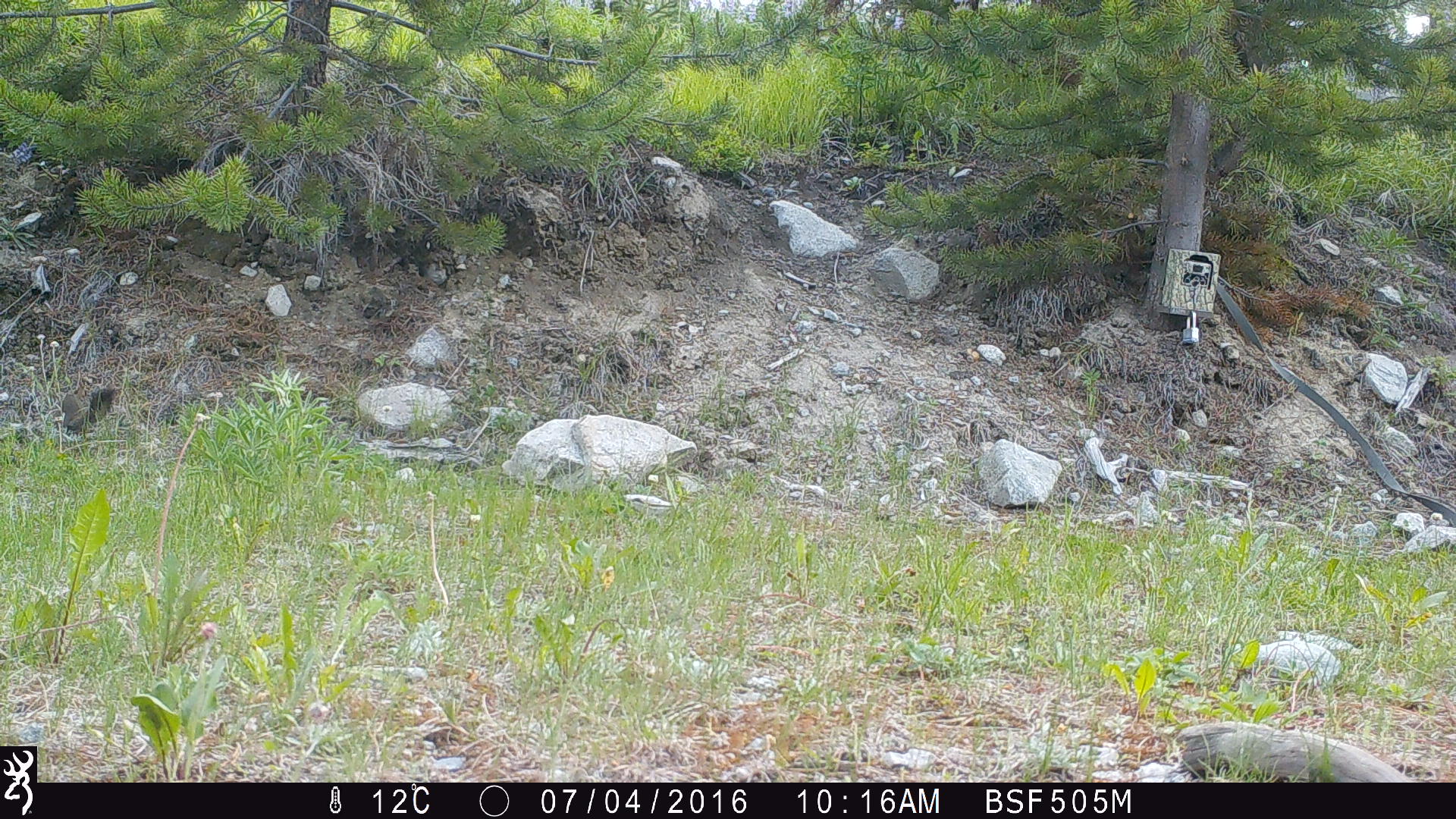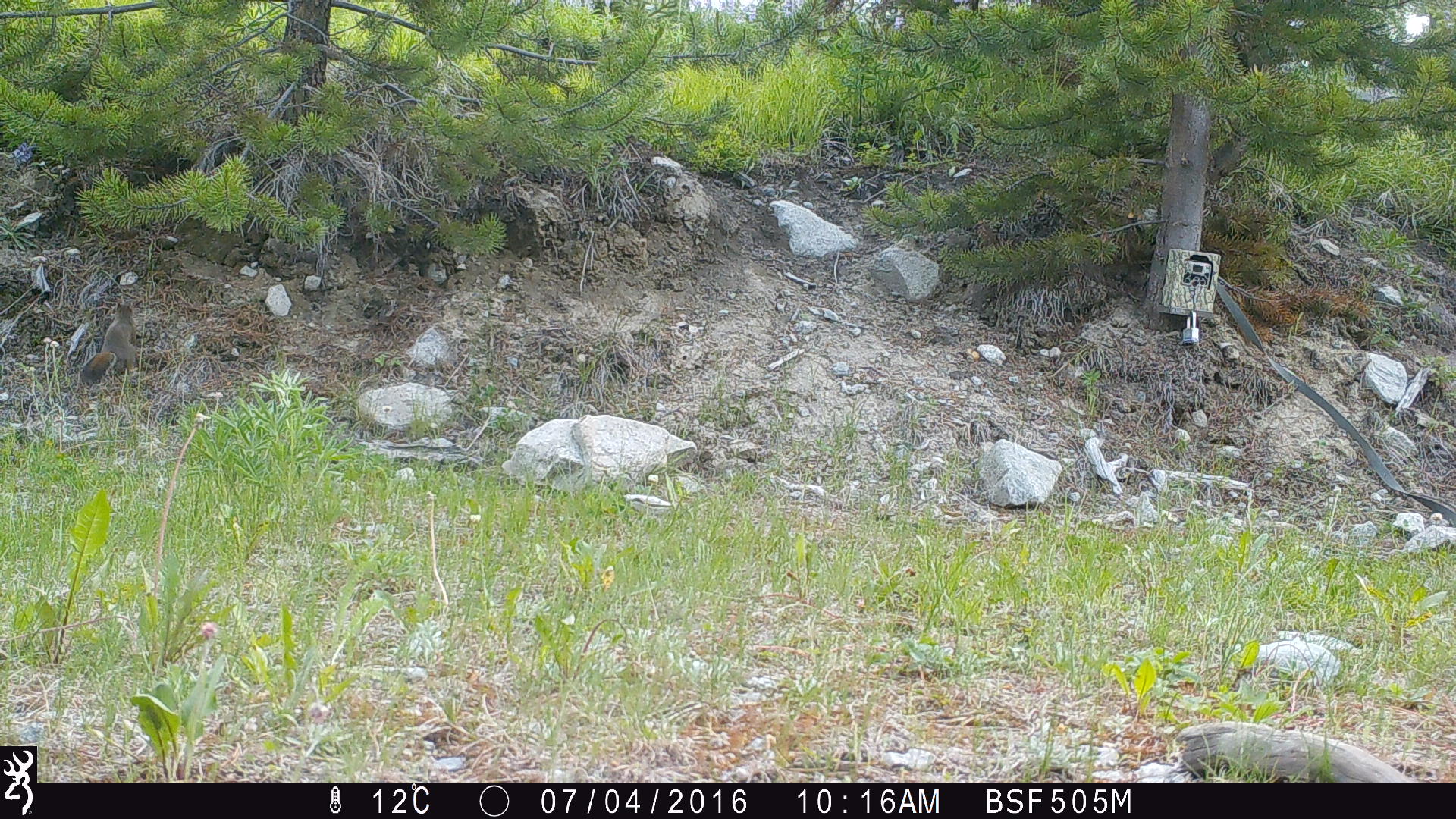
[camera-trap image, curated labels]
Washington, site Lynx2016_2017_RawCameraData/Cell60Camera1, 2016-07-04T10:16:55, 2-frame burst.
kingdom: Animalia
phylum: Chordata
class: Mammalia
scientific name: Mammalia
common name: small mammal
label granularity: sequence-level